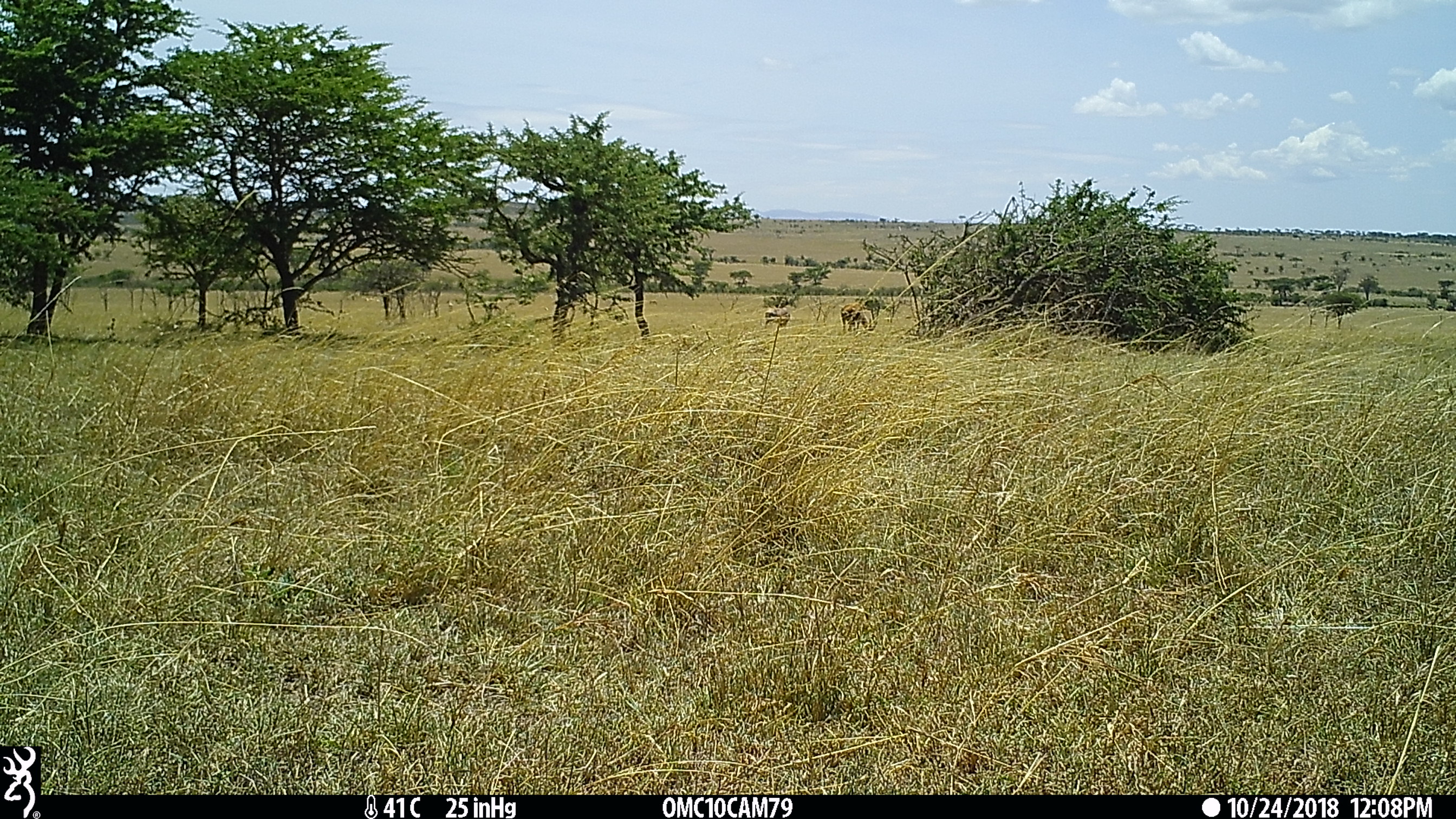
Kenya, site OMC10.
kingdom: Animalia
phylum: Chordata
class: Mammalia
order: Artiodactyla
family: Bovidae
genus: Damaliscus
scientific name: Damaliscus lunatus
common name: topi